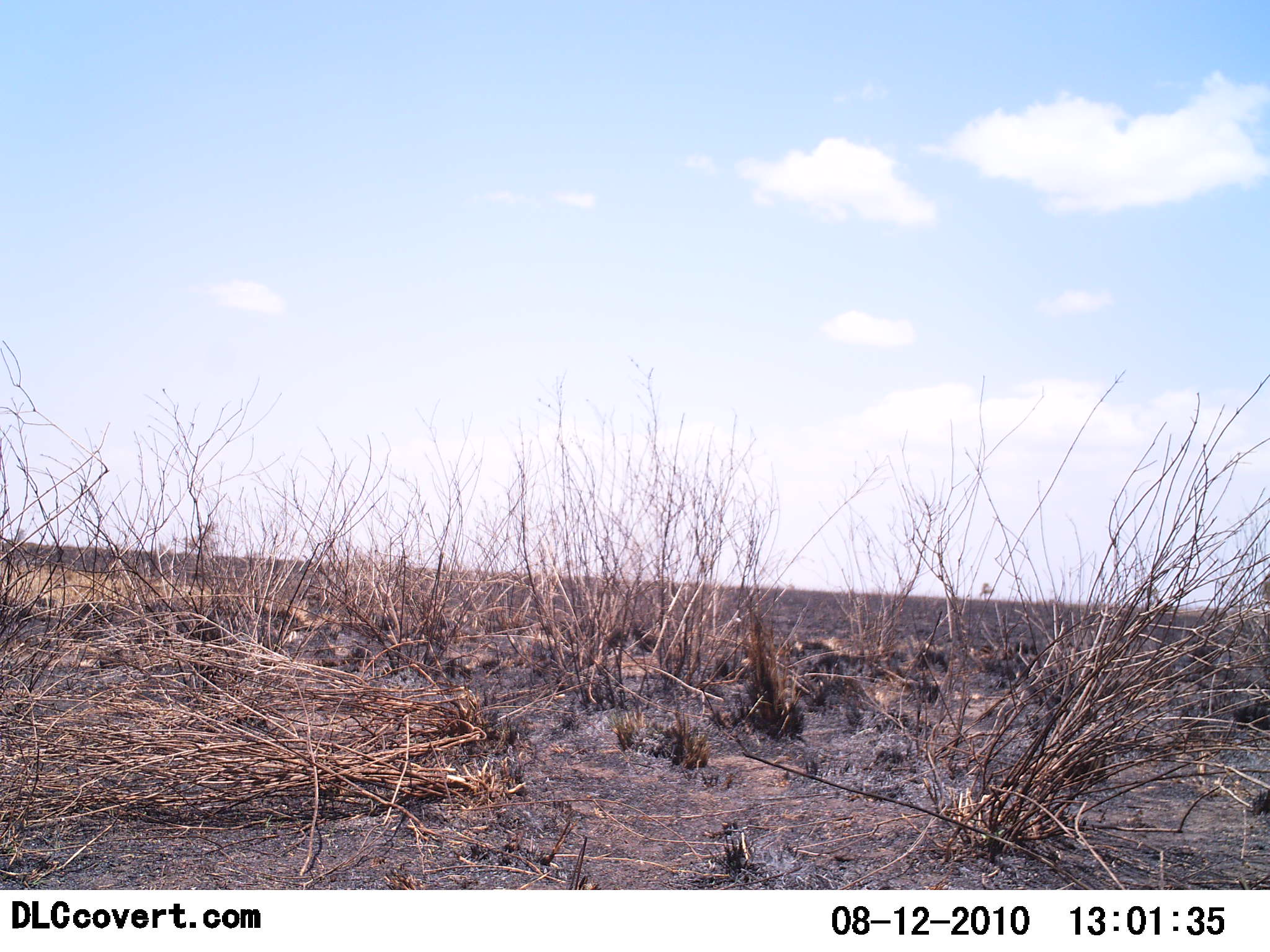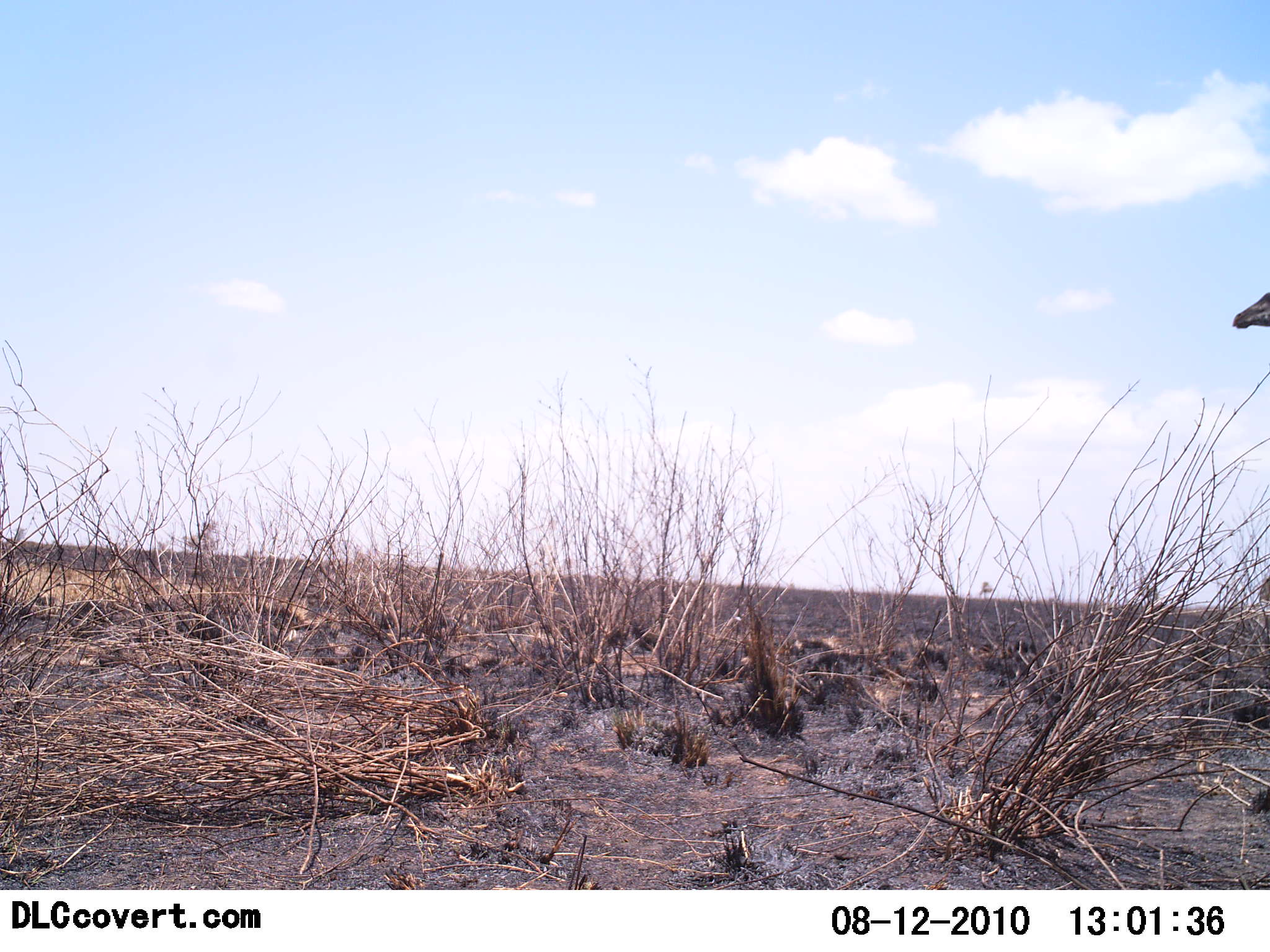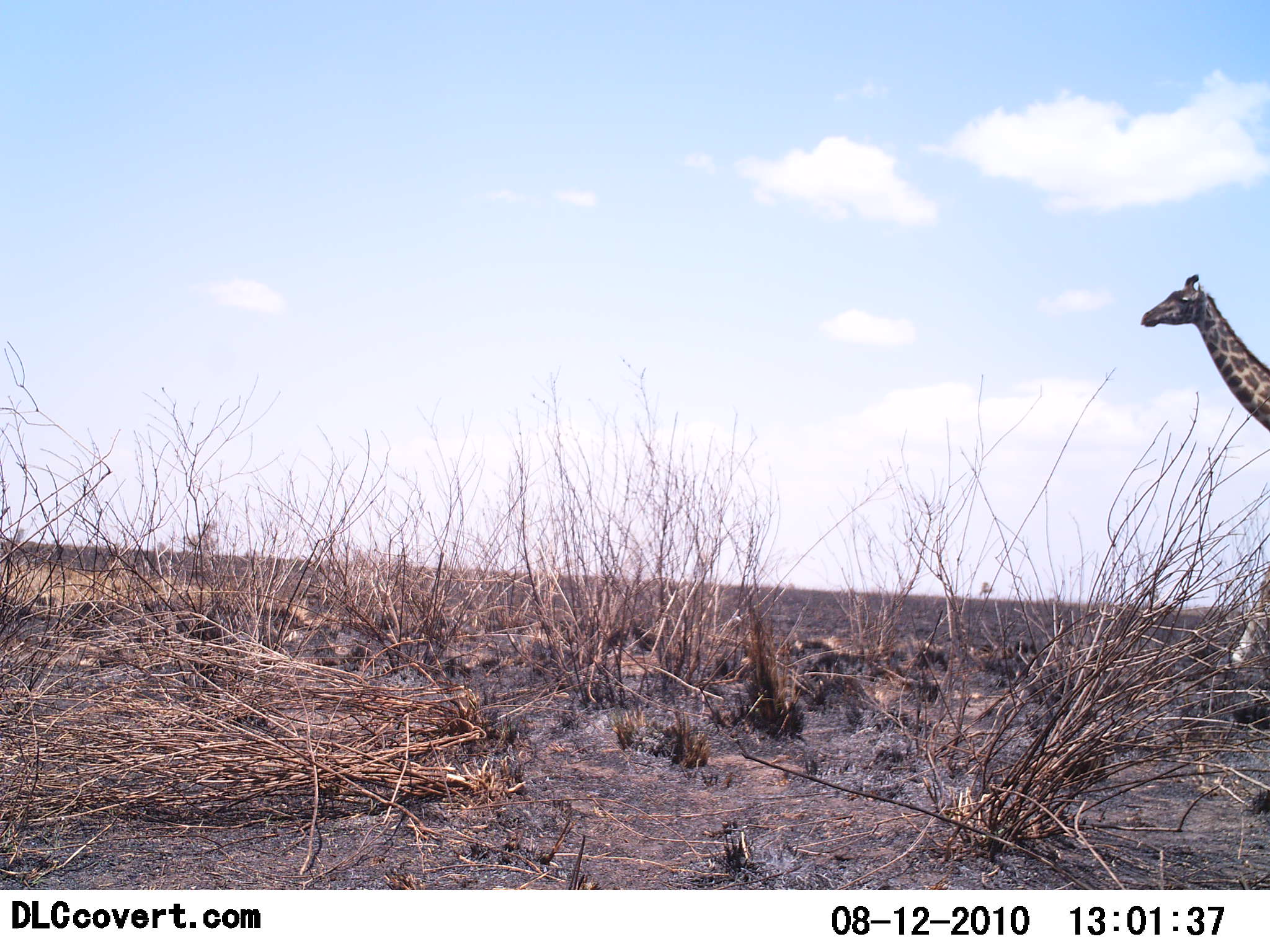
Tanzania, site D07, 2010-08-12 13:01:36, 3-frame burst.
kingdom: Animalia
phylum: Chordata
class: Mammalia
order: Artiodactyla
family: Giraffidae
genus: Giraffa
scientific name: Giraffa camelopardalis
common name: giraffe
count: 1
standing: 8%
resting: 0%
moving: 92%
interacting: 0%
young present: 0%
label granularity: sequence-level